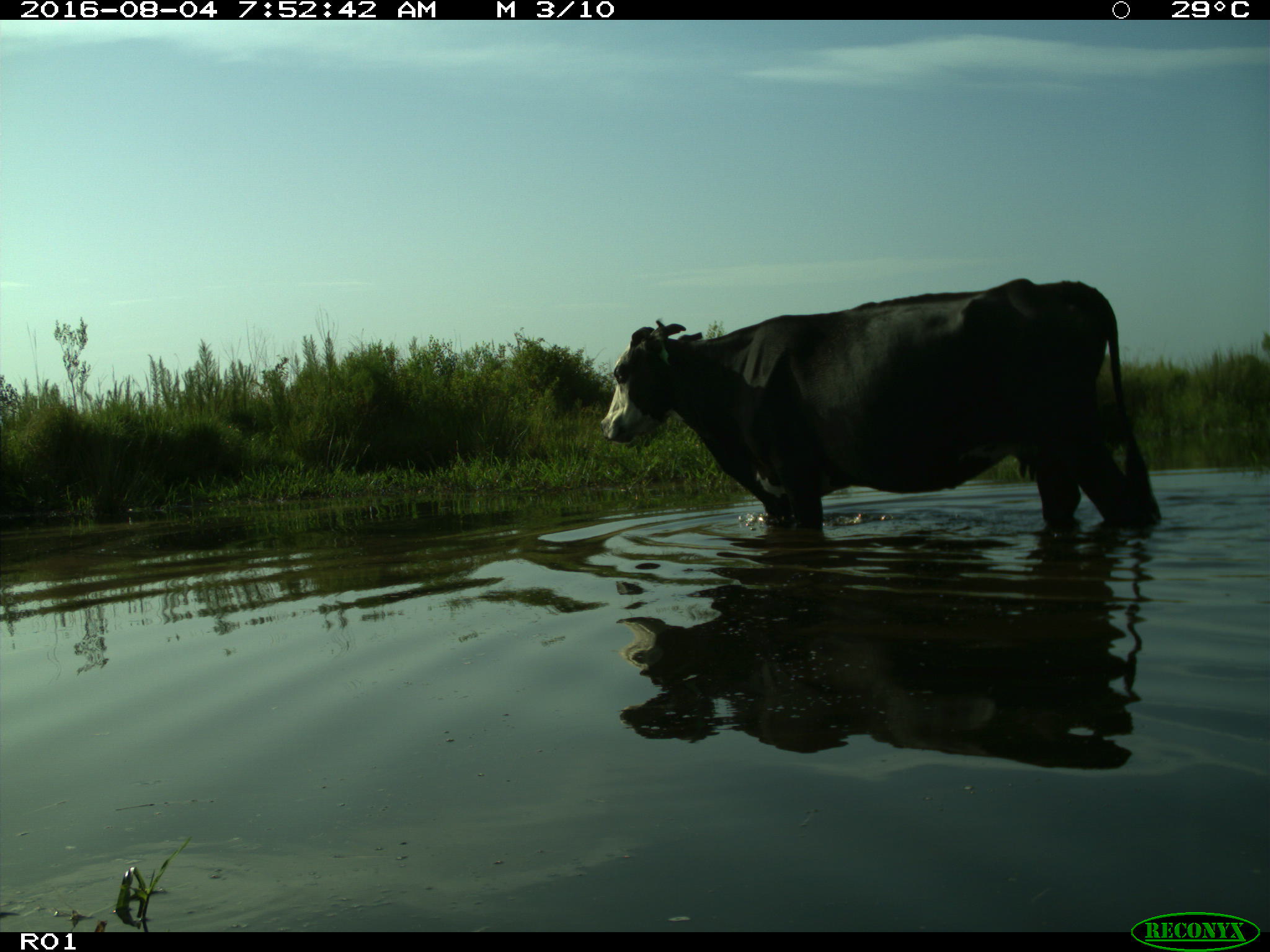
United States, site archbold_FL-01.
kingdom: Animalia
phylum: Chordata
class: Mammalia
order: Artiodactyla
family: Bovidae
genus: Bos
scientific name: Bos taurus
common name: domestic cow